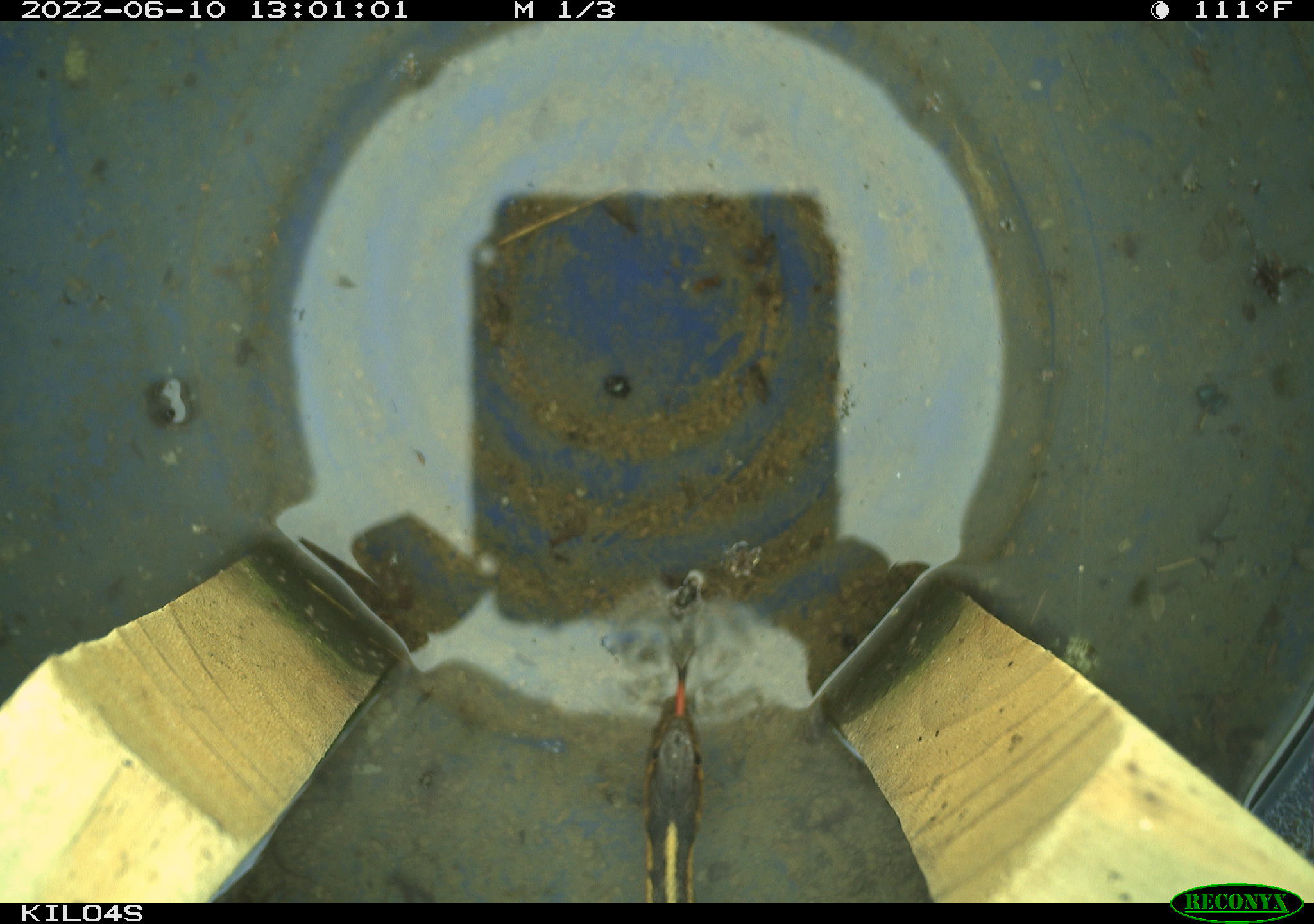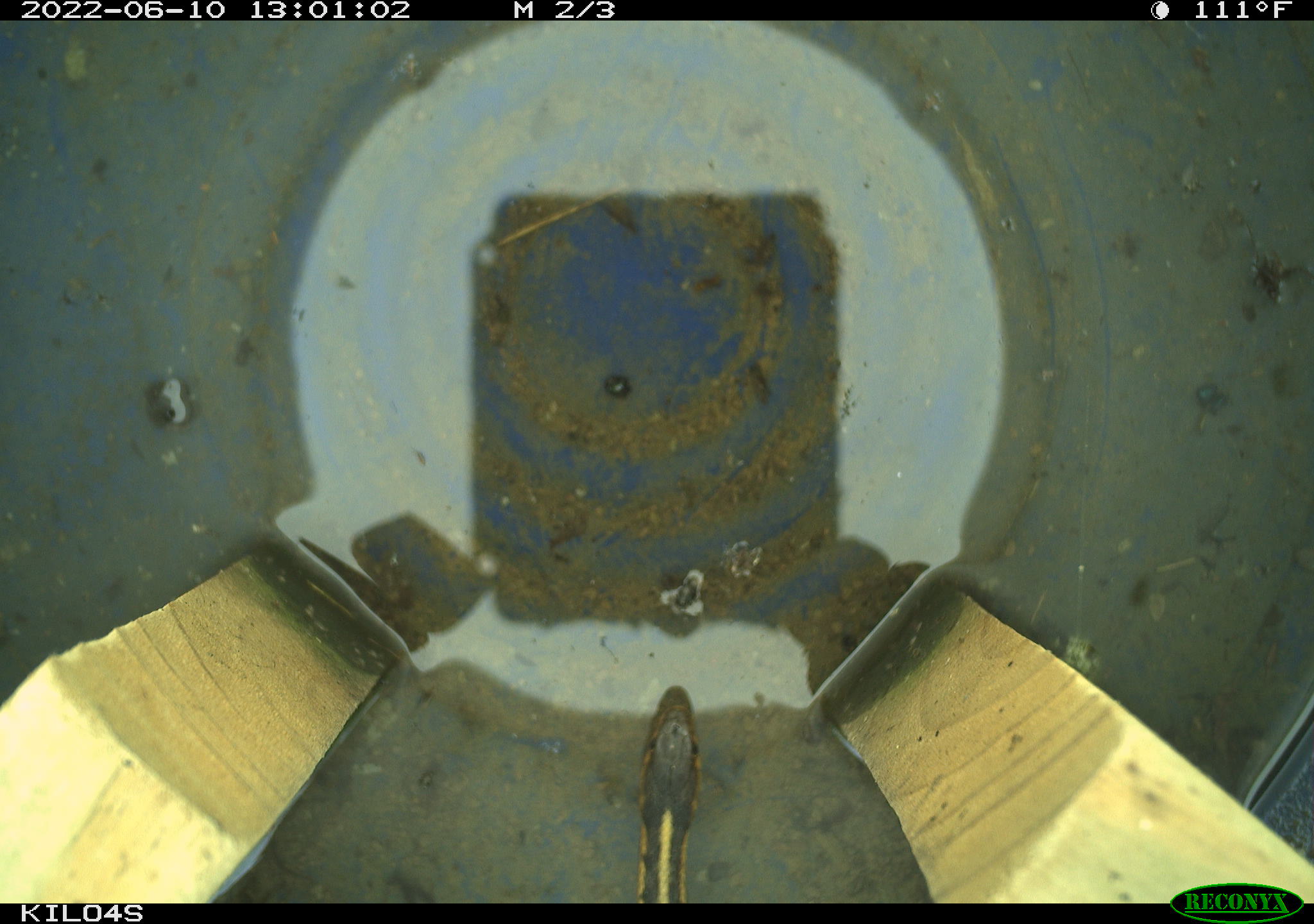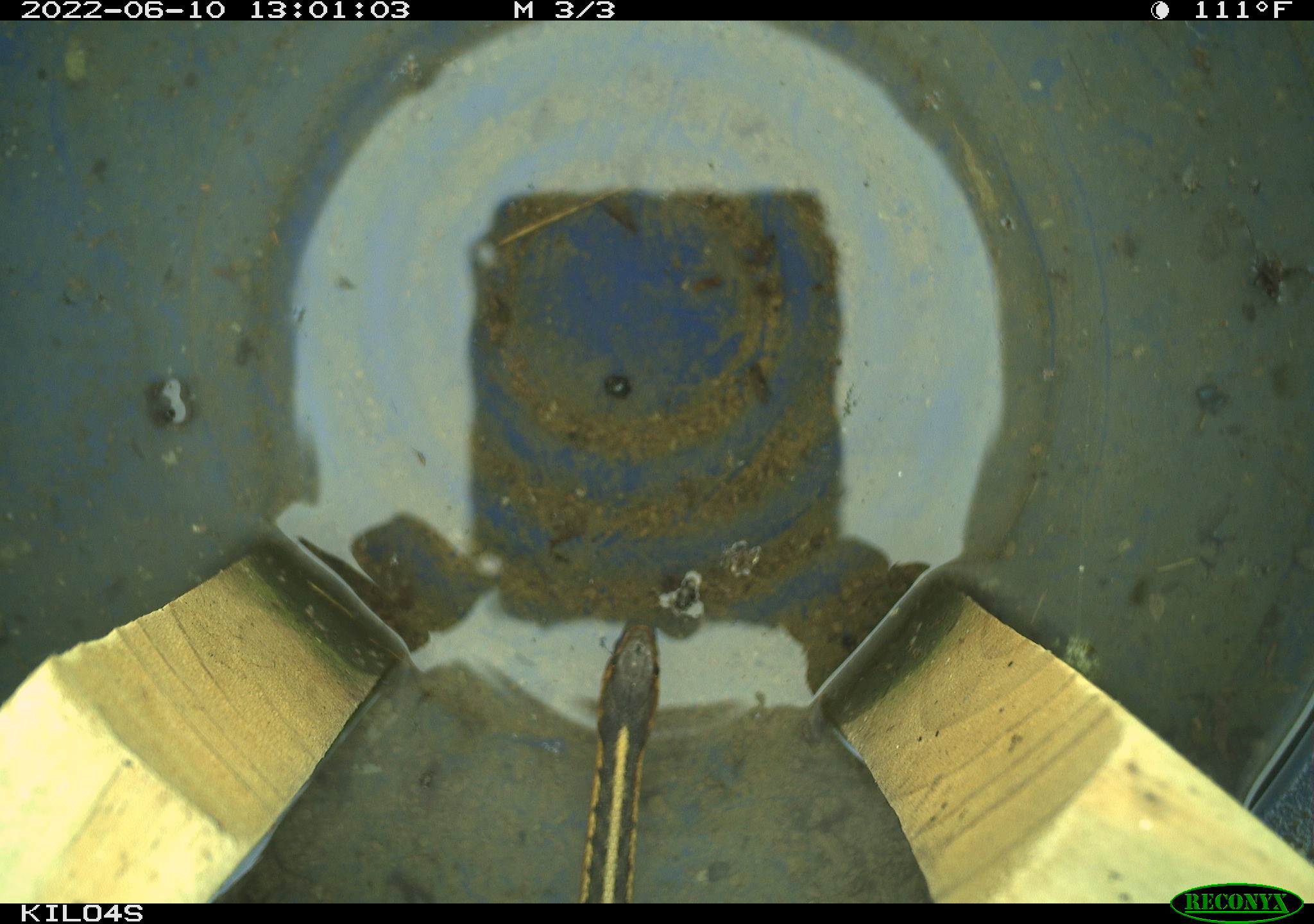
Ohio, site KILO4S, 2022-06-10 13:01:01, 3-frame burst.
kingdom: Animalia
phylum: Chordata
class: Reptilia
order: Squamata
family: Colubridae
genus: Thamnophis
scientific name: Thamnophis sirtalis sirtalis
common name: eastern gartersnake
Eastern gartersnake (Thamnophis sirtalis sirtalis).